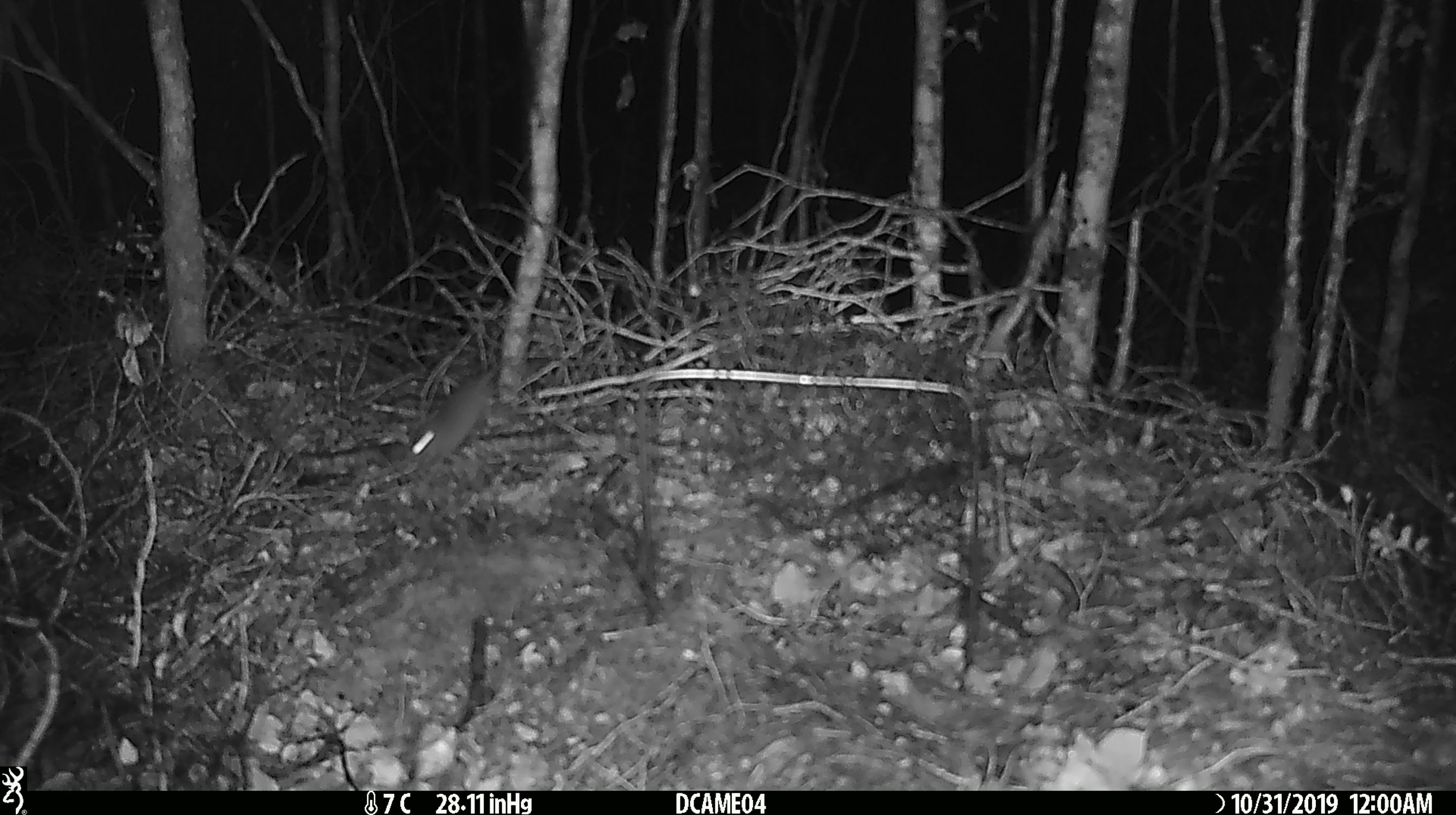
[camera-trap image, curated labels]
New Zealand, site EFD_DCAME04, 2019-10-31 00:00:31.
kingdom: Animalia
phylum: Chordata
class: Mammalia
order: Rodentia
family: Muridae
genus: Mus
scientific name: Mus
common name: mouse